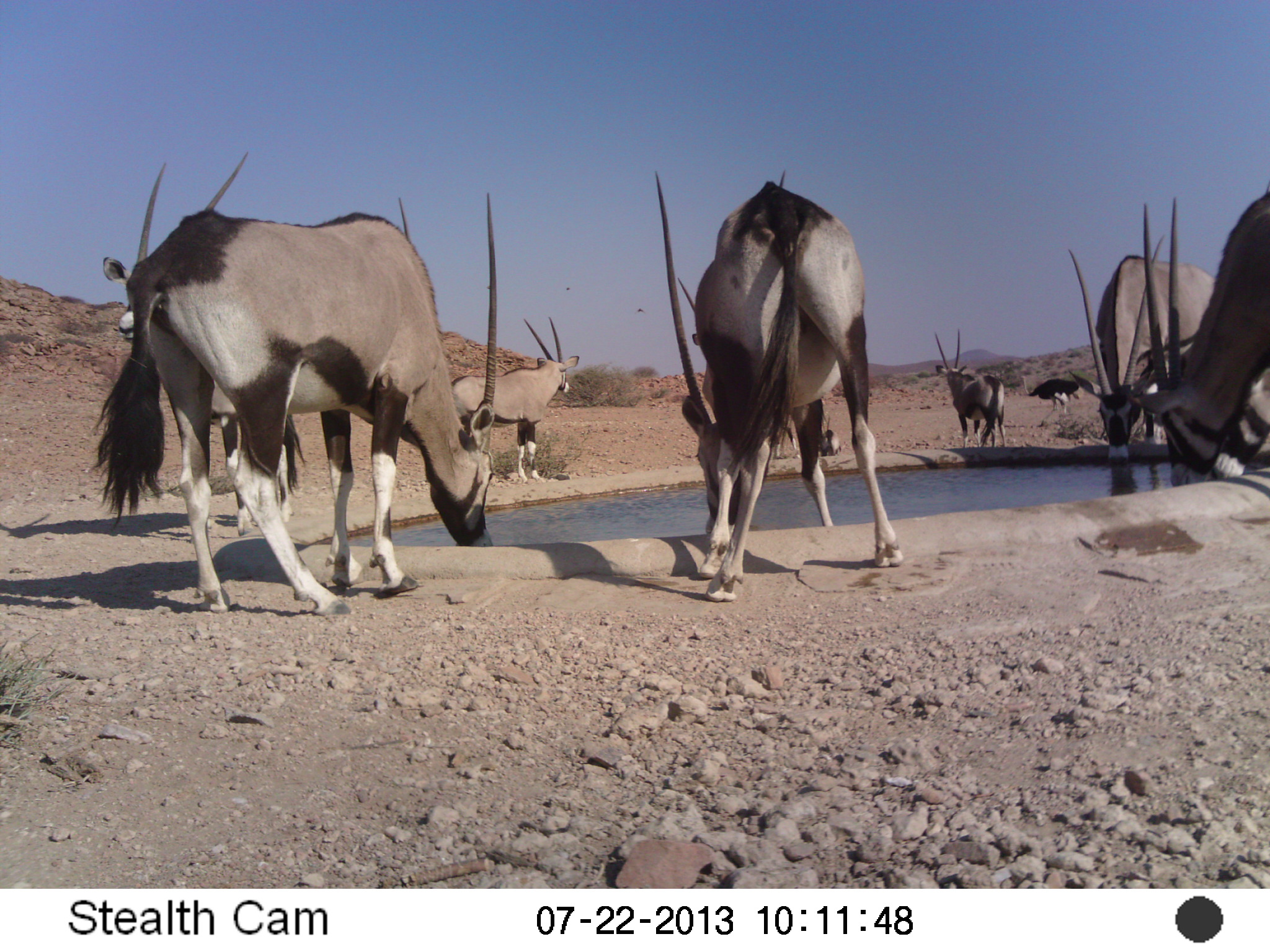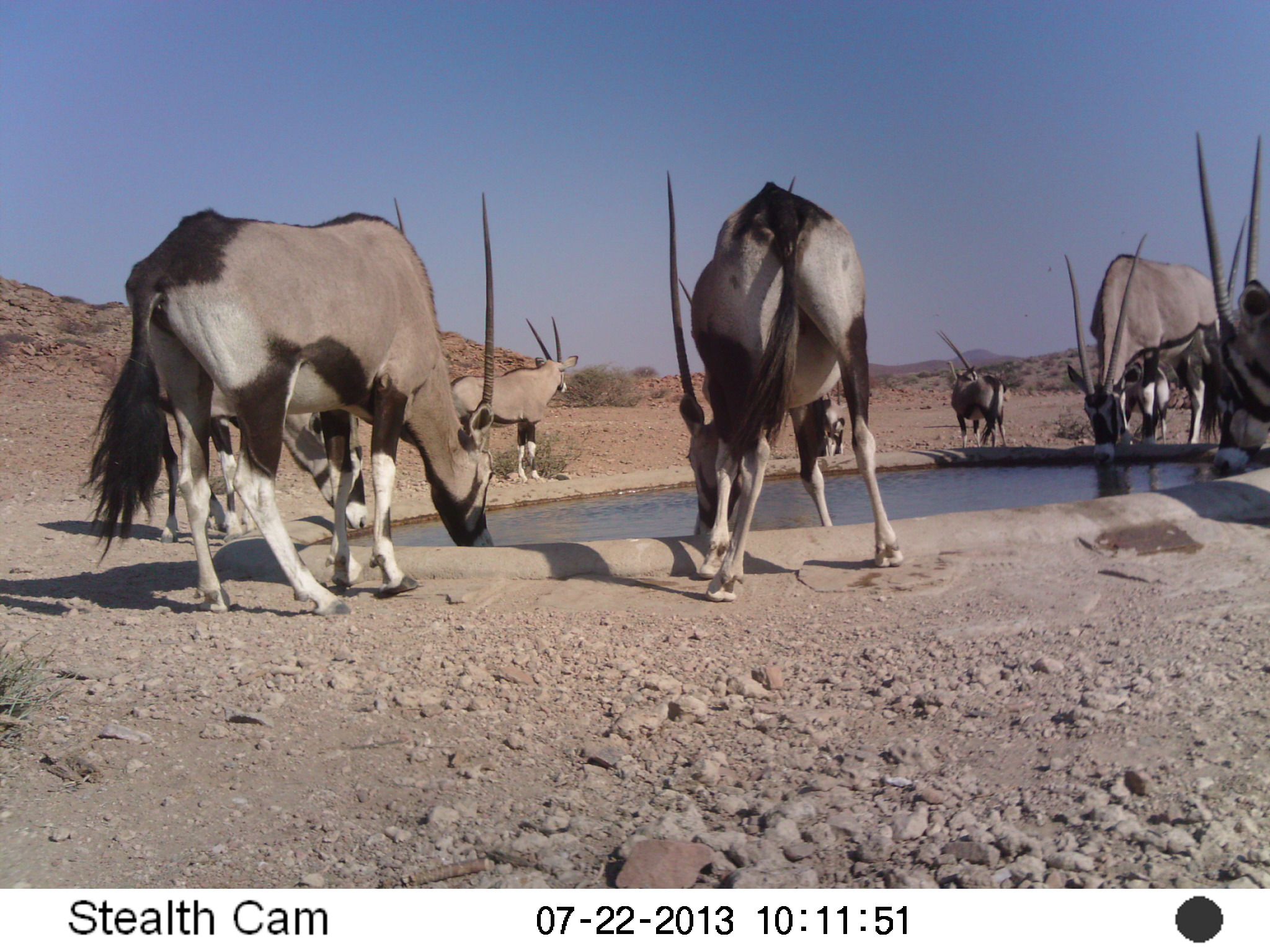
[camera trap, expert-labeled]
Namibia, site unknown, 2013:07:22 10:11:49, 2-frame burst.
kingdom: Animalia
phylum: Chordata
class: Mammalia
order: Artiodactyla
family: Bovidae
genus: Oryx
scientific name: Oryx gazella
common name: gemsbok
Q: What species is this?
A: Oryx gazella (gemsbok).